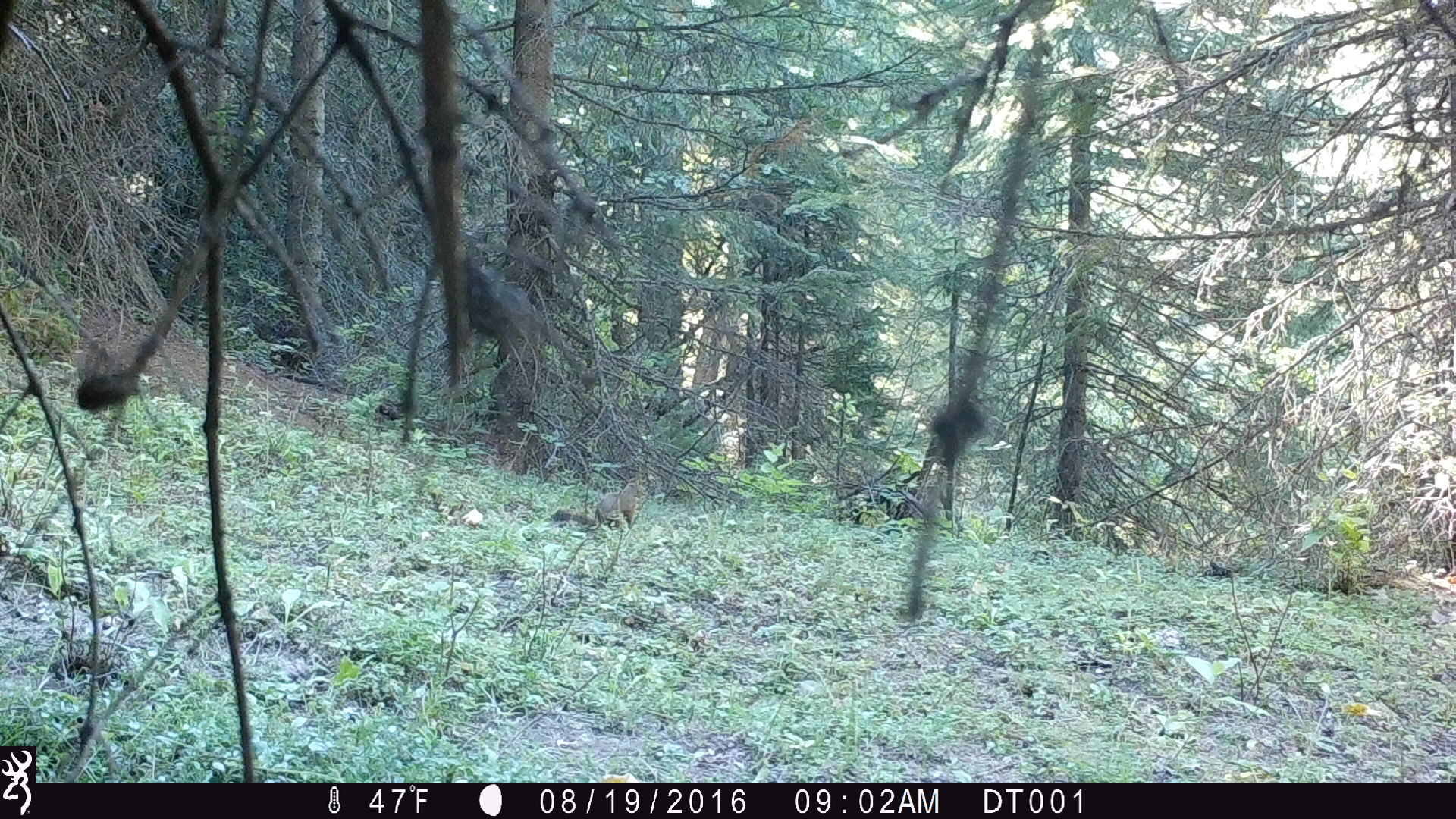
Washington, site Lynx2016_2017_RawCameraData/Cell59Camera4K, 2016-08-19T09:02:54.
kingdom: Animalia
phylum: Chordata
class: Mammalia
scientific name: Mammalia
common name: small mammal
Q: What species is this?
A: Small mammal (Mammalia).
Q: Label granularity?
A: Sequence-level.